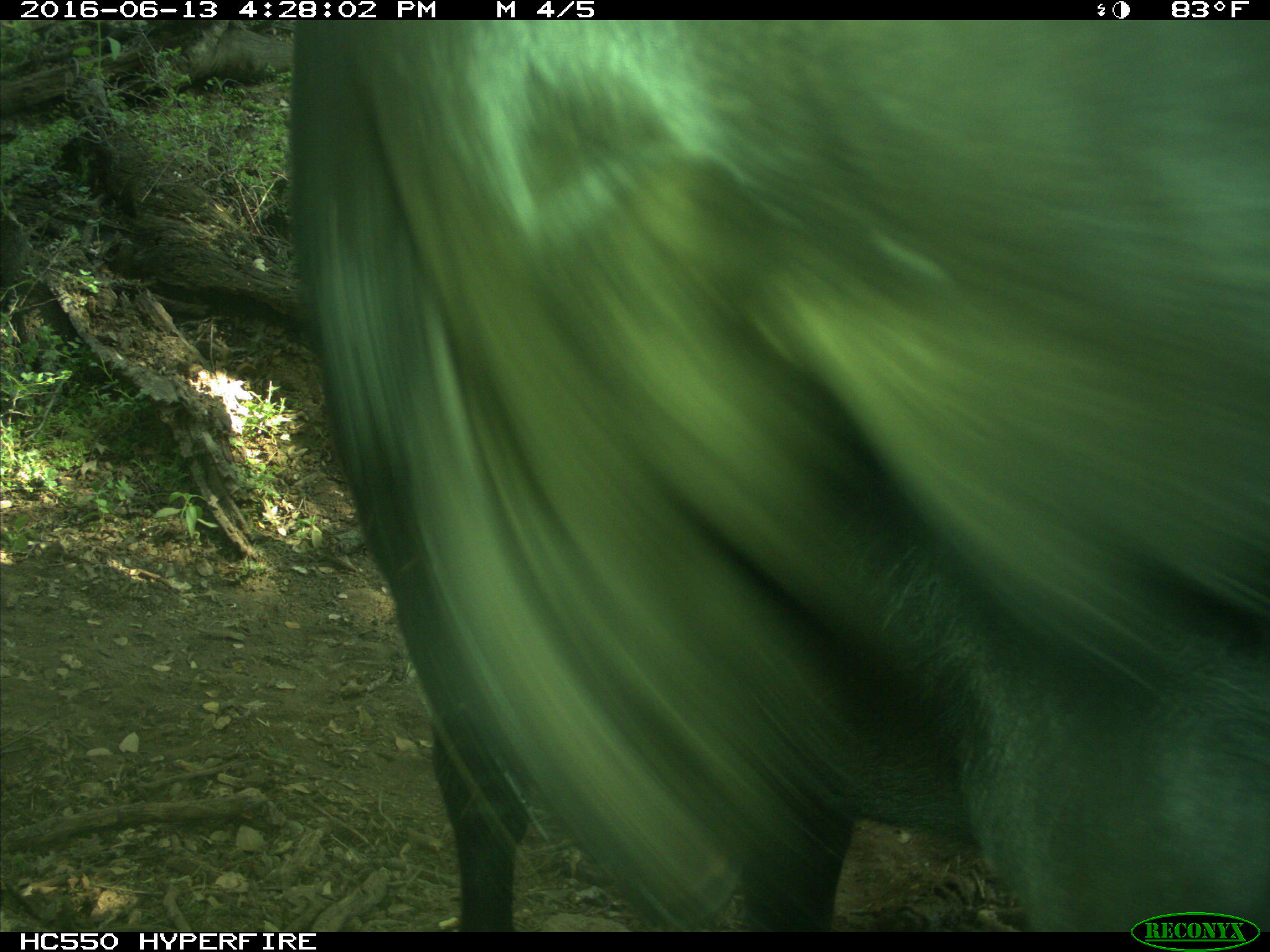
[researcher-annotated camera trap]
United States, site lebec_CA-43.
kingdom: Animalia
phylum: Chordata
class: Mammalia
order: Artiodactyla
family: Bovidae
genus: Bos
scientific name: Bos taurus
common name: domestic cow